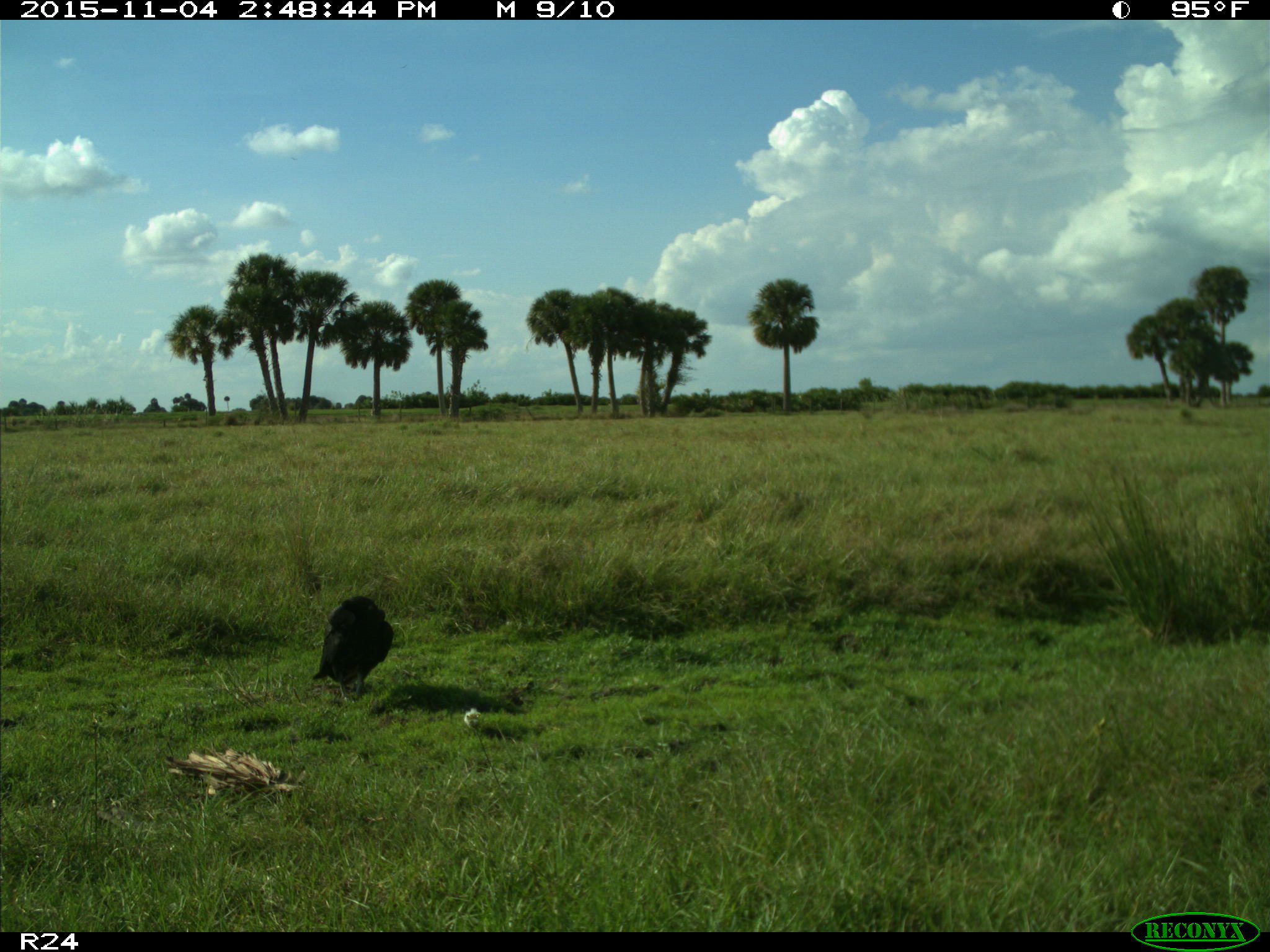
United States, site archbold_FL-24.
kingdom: Animalia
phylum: Chordata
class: Aves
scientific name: Aves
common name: birds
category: unidentified bird